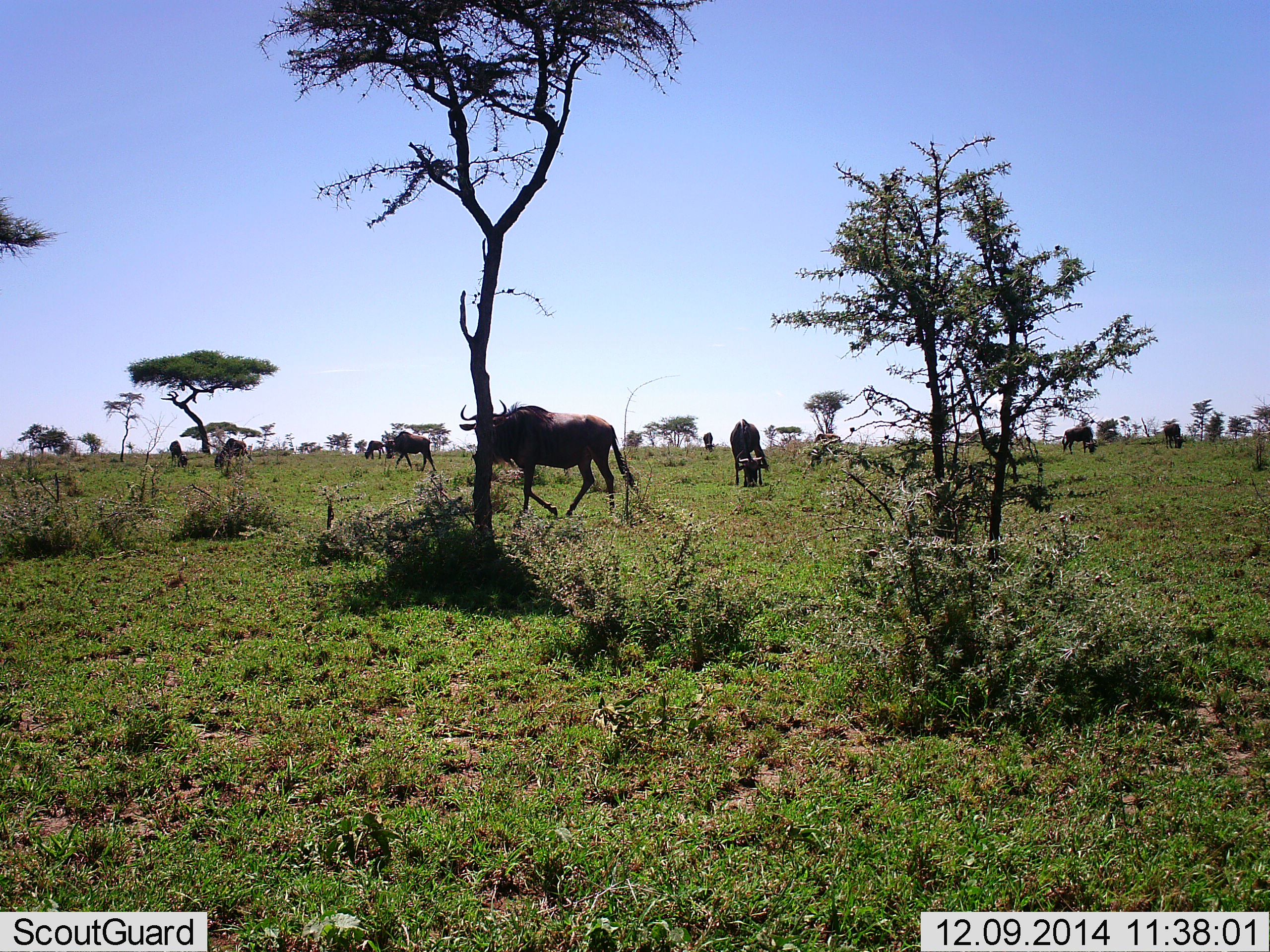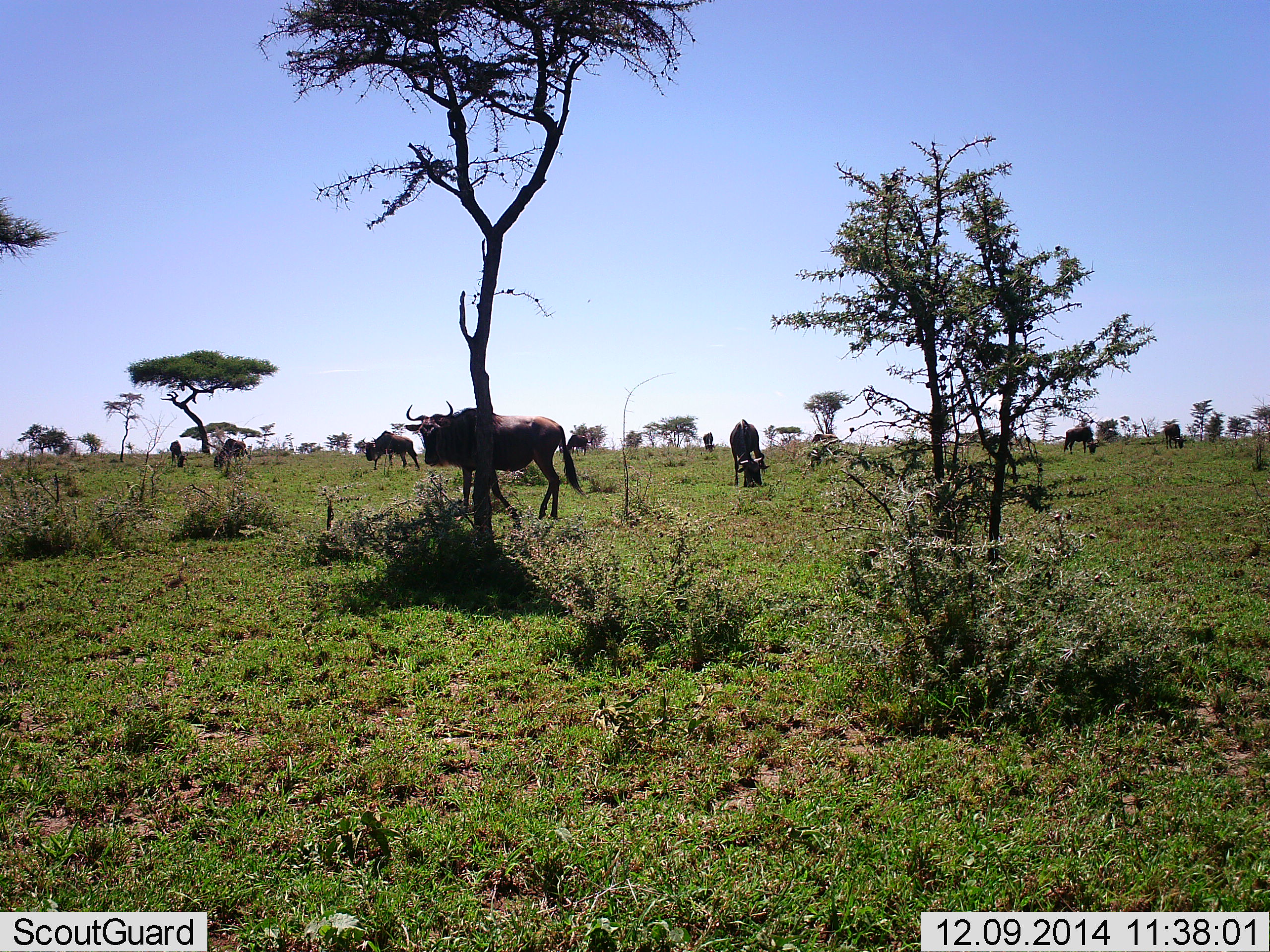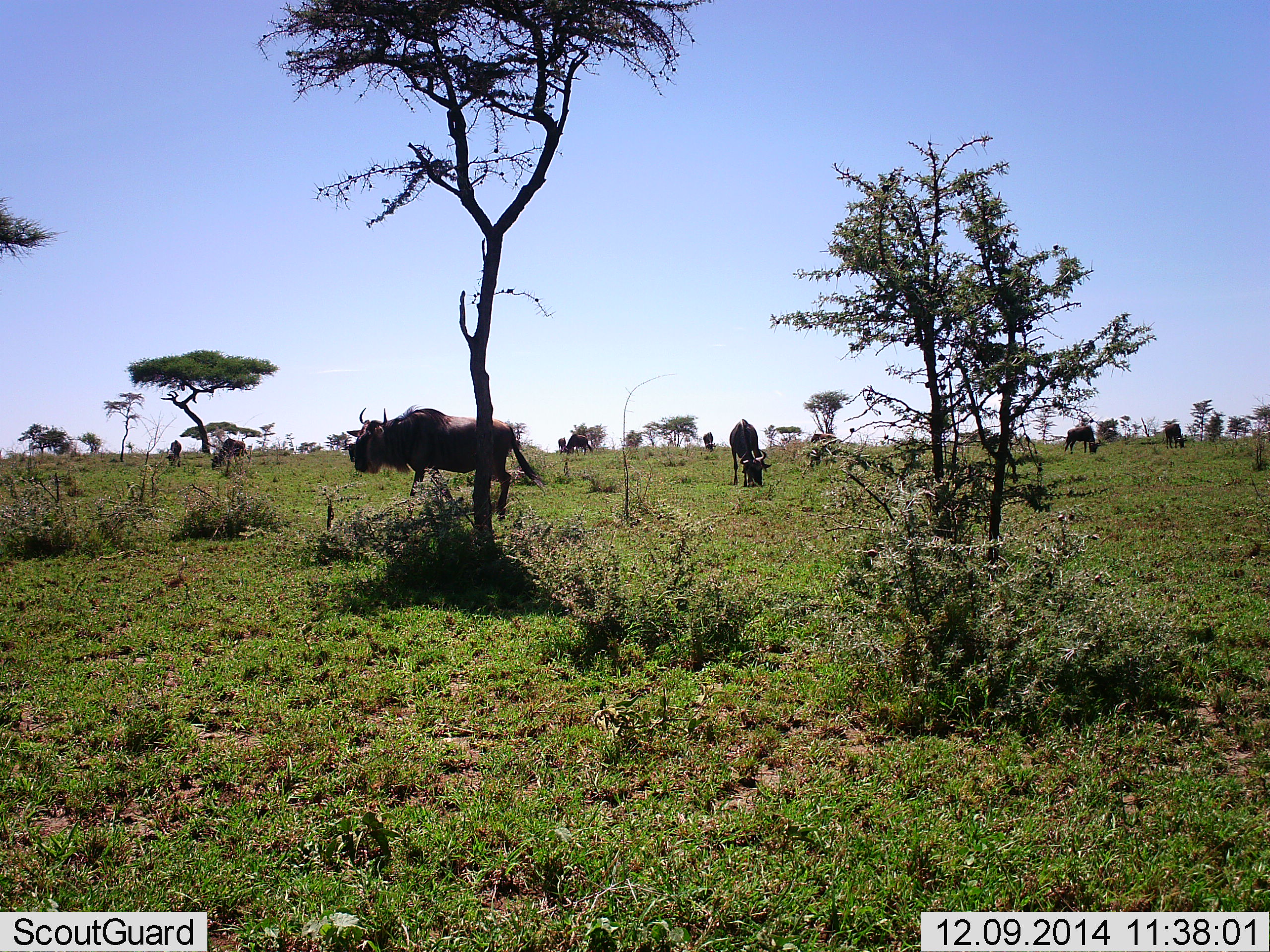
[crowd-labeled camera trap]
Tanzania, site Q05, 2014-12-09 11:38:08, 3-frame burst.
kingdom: Animalia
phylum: Chordata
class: Mammalia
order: Artiodactyla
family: Bovidae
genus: Connochaetes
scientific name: Connochaetes taurinus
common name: blue wildebeest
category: wildebeest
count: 9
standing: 60%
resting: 0%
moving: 60%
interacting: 0%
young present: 0%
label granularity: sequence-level